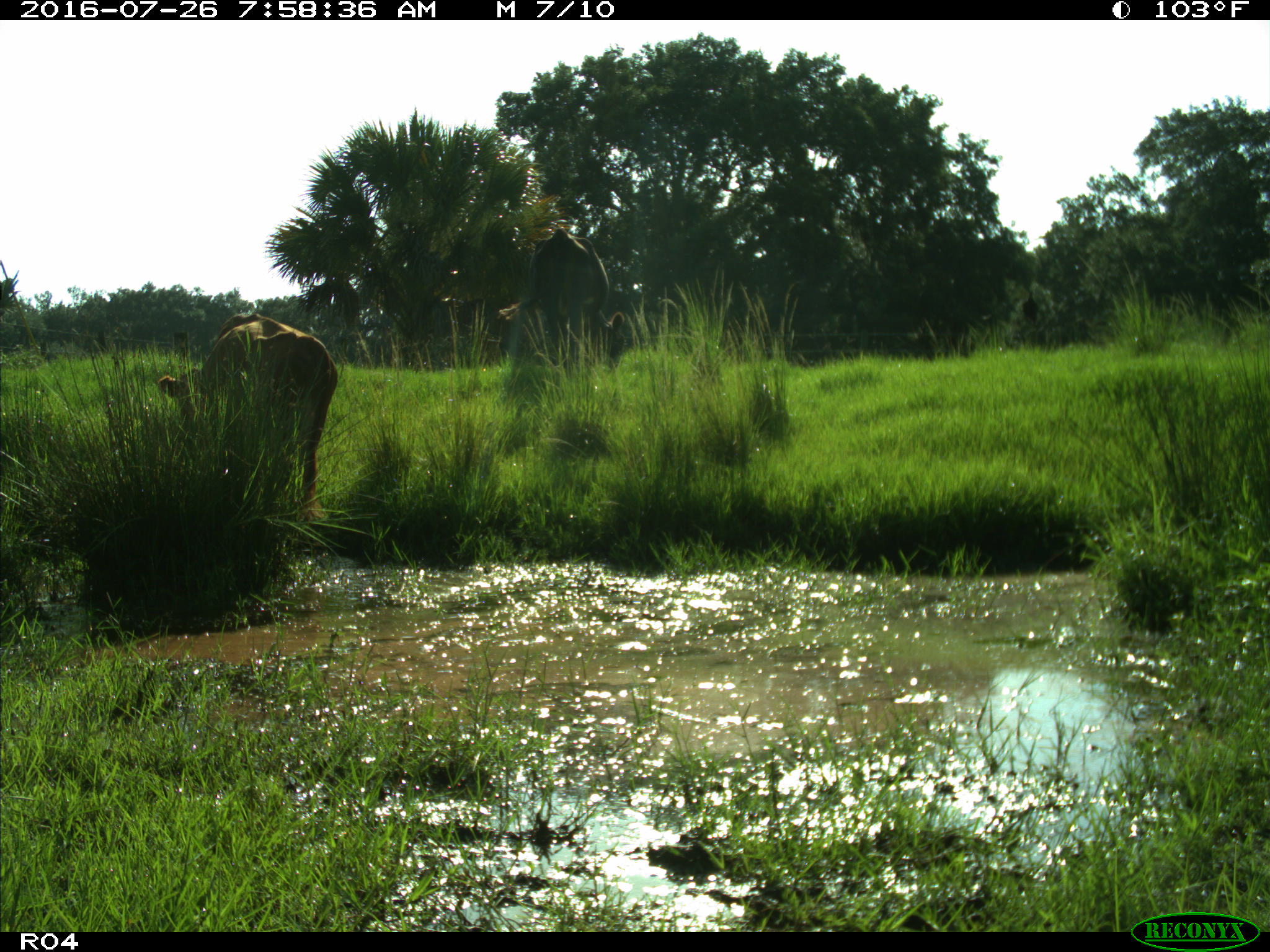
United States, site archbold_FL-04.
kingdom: Animalia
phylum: Chordata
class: Mammalia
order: Artiodactyla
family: Bovidae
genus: Bos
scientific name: Bos taurus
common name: domestic cow